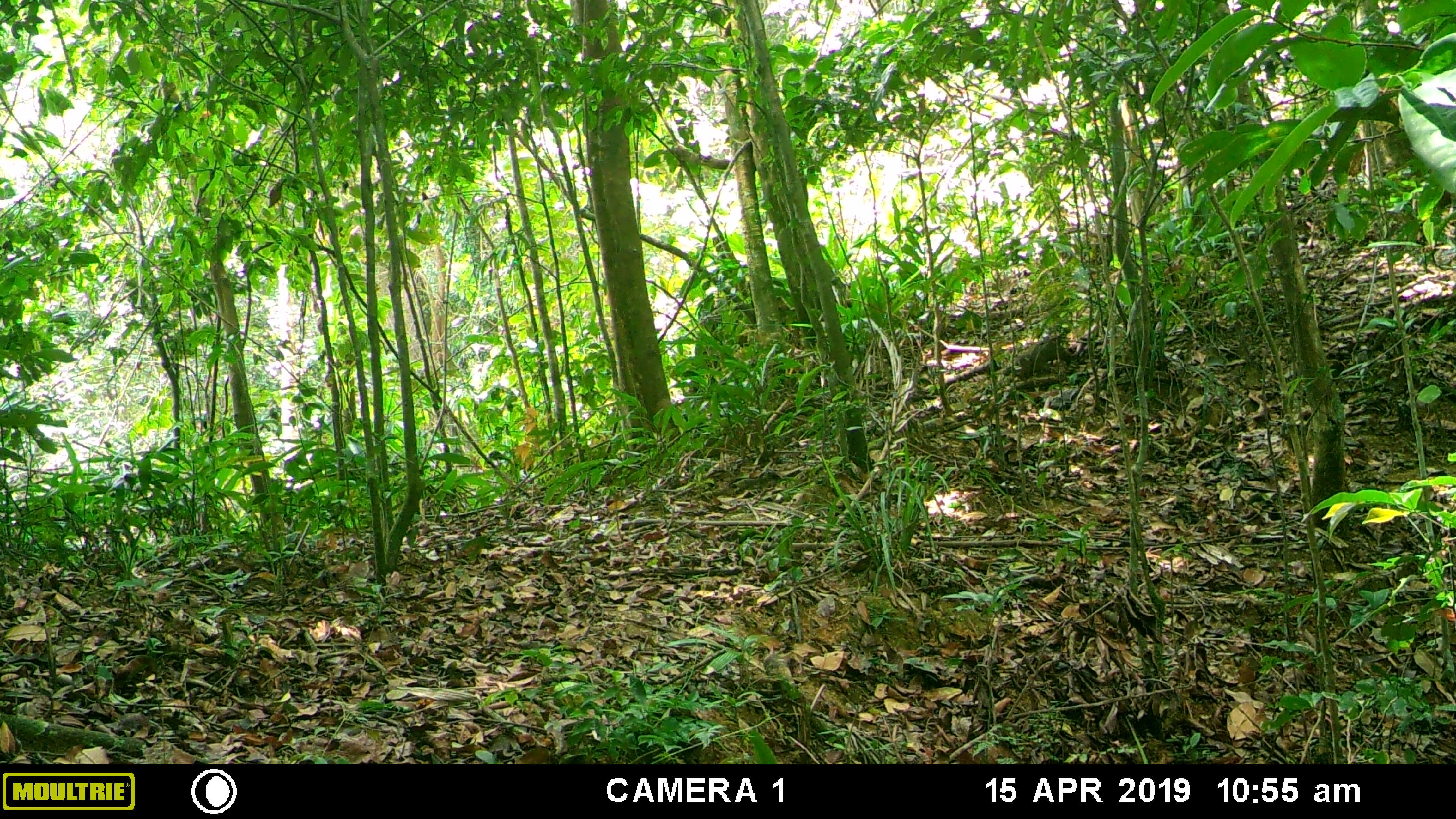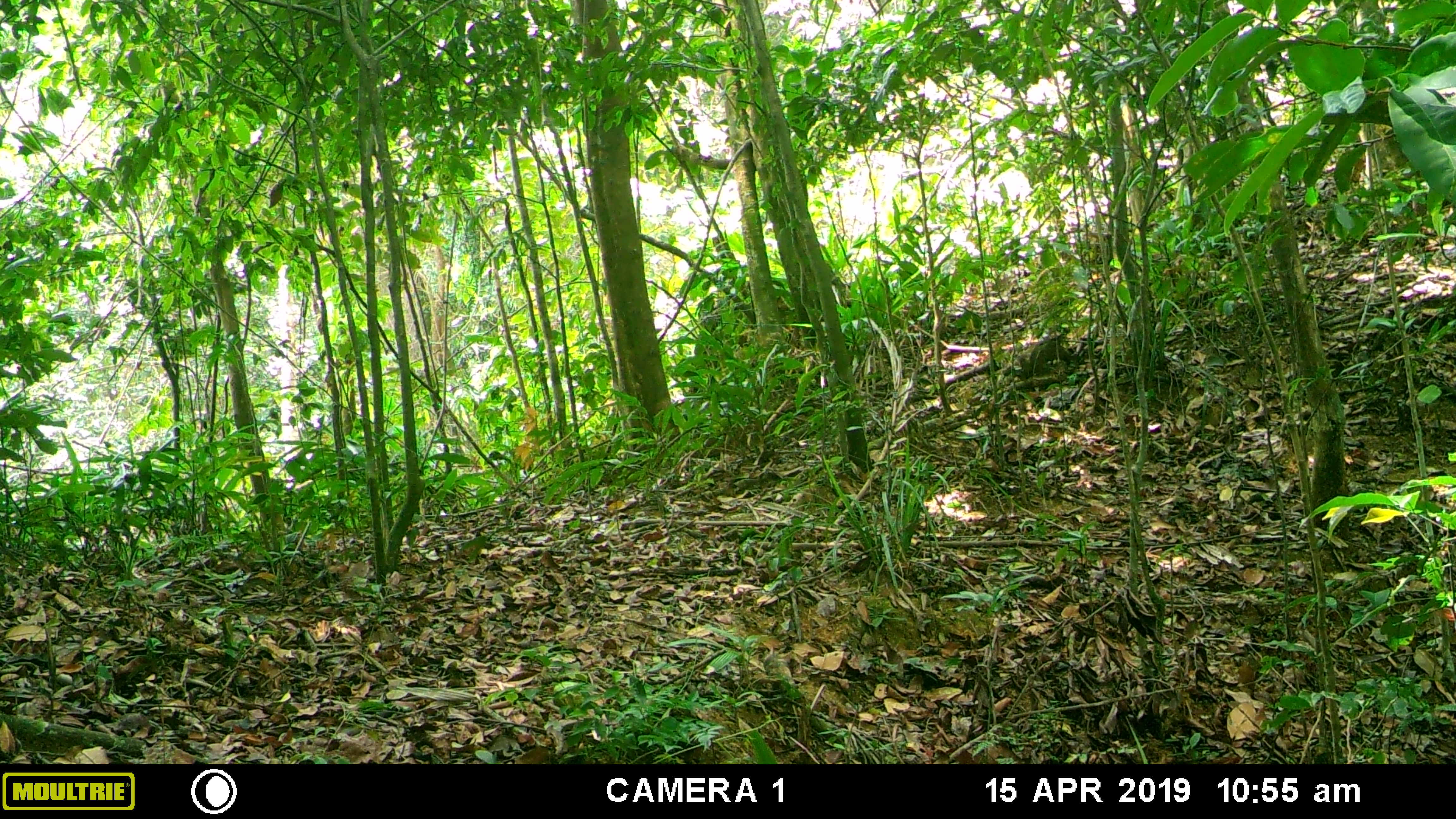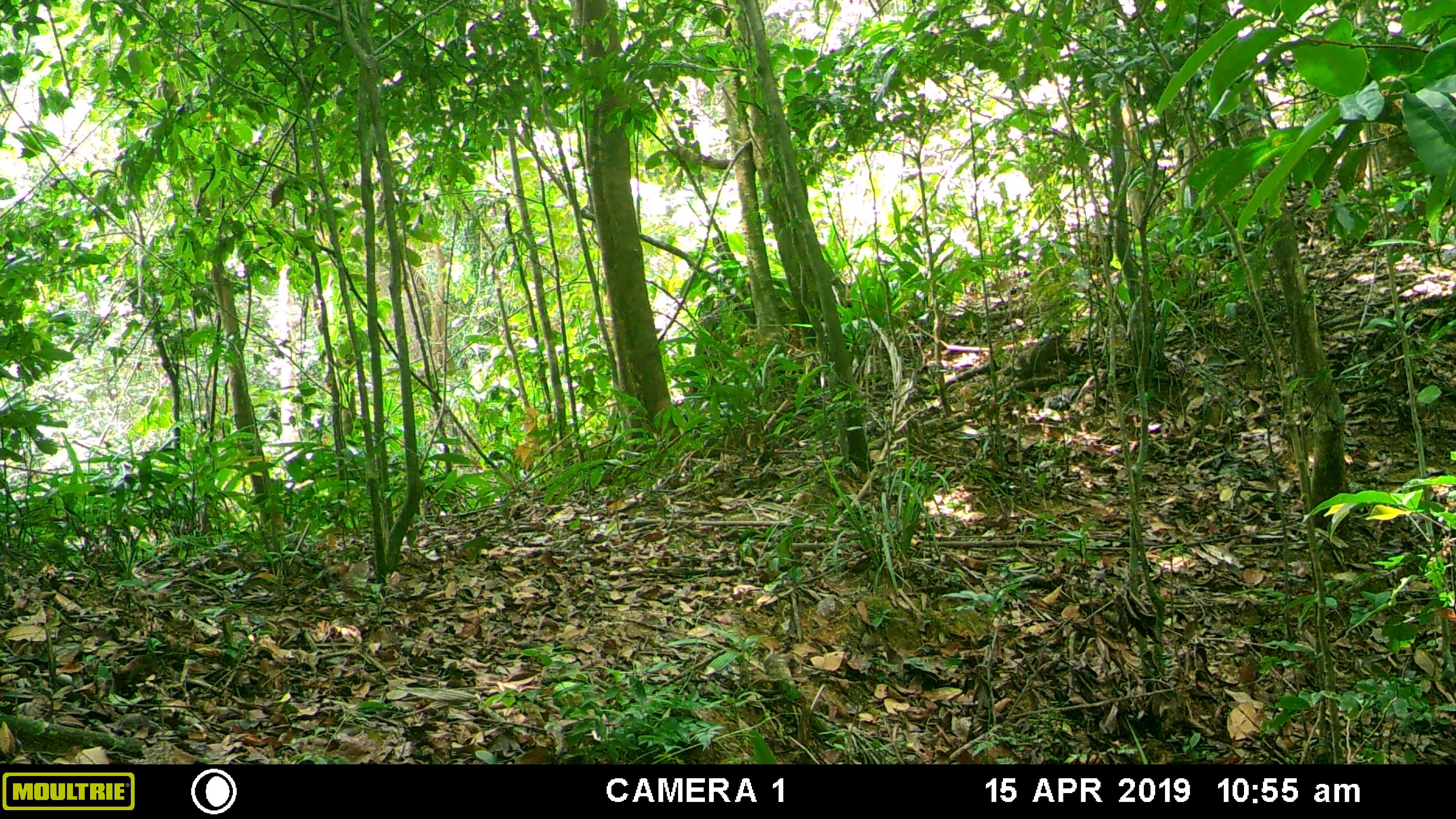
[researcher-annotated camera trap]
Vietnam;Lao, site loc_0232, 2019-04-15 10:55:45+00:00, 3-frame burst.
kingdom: Animalia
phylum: Chordata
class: Mammalia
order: Primates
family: Cercopithecidae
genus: Macaca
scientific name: Macaca nemestrina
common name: pig-tailed macaque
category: pig tailed macaque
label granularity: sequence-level